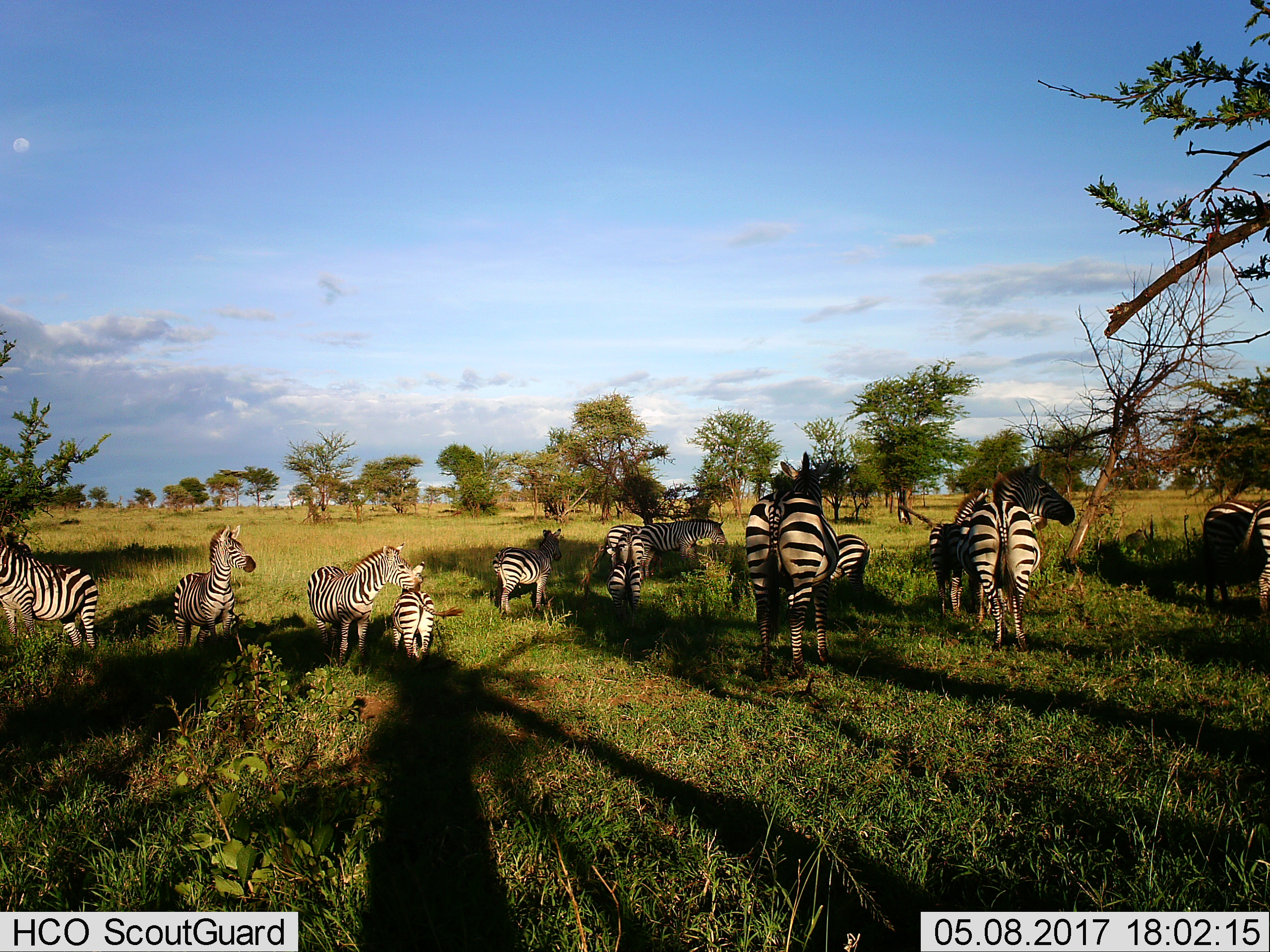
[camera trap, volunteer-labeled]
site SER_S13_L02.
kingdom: Animalia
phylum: Chordata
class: Mammalia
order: Perissodactyla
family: Equidae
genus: Equus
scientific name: Equus quagga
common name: plains zebra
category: zebraplains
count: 11-50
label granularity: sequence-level